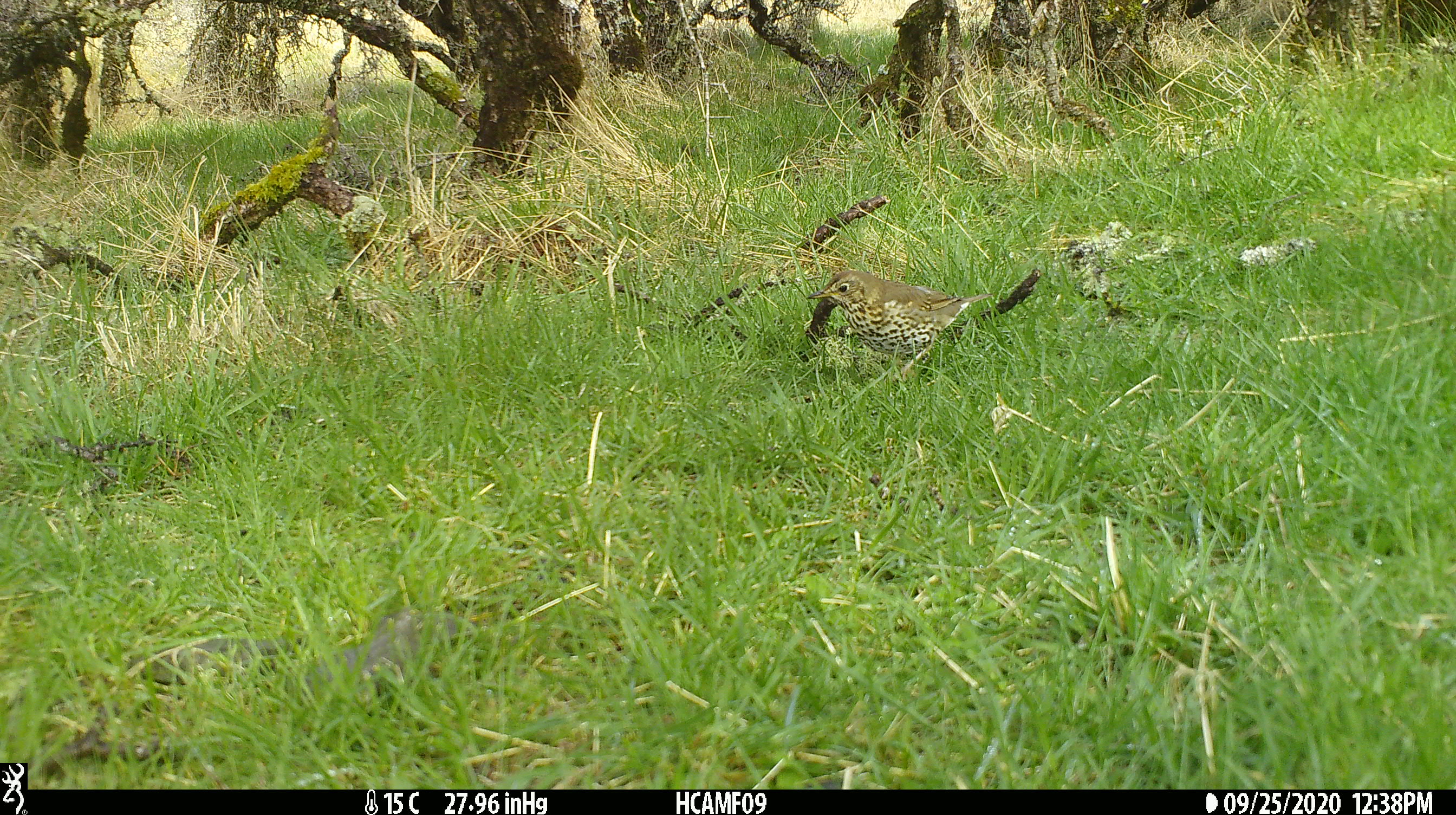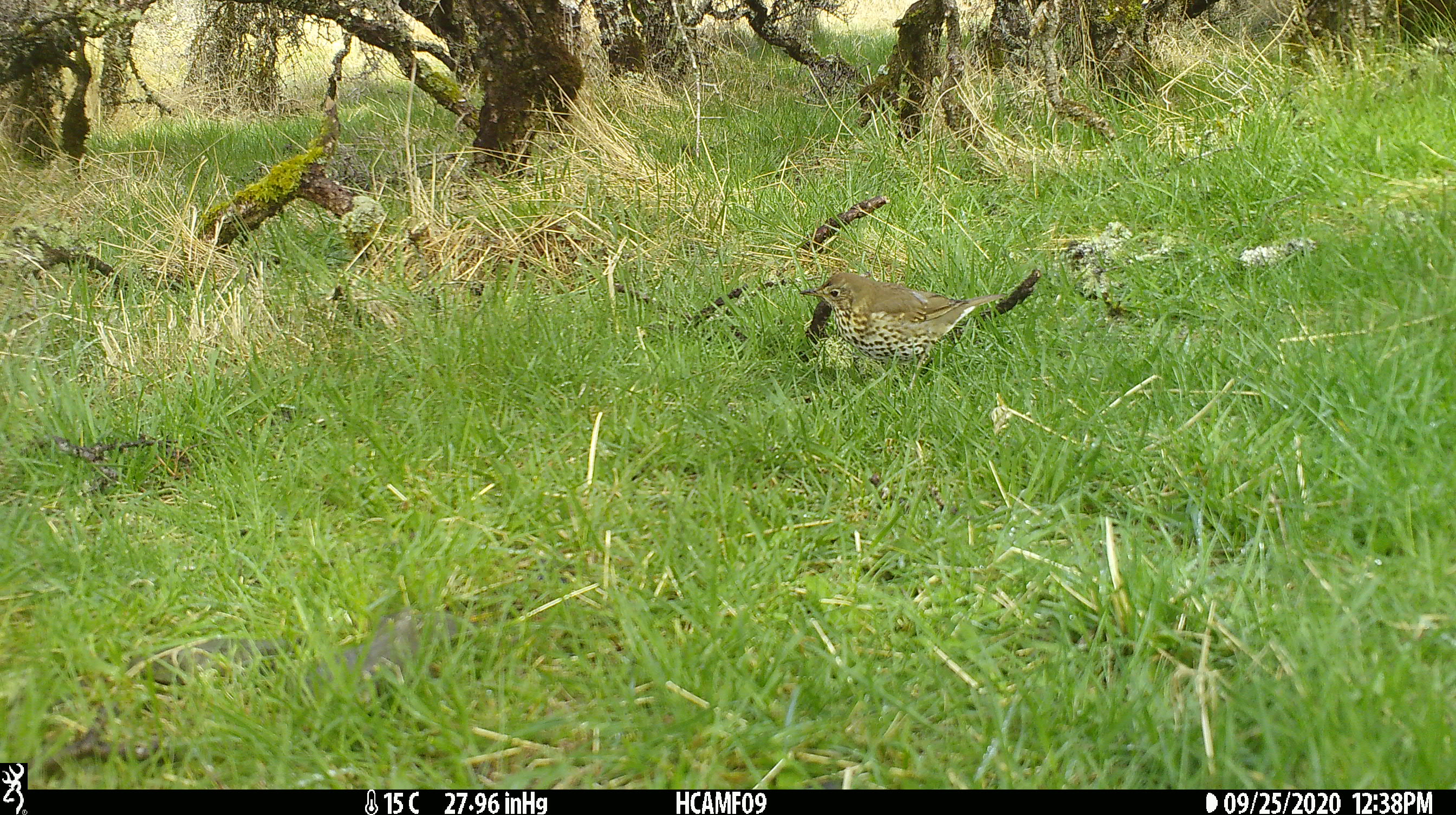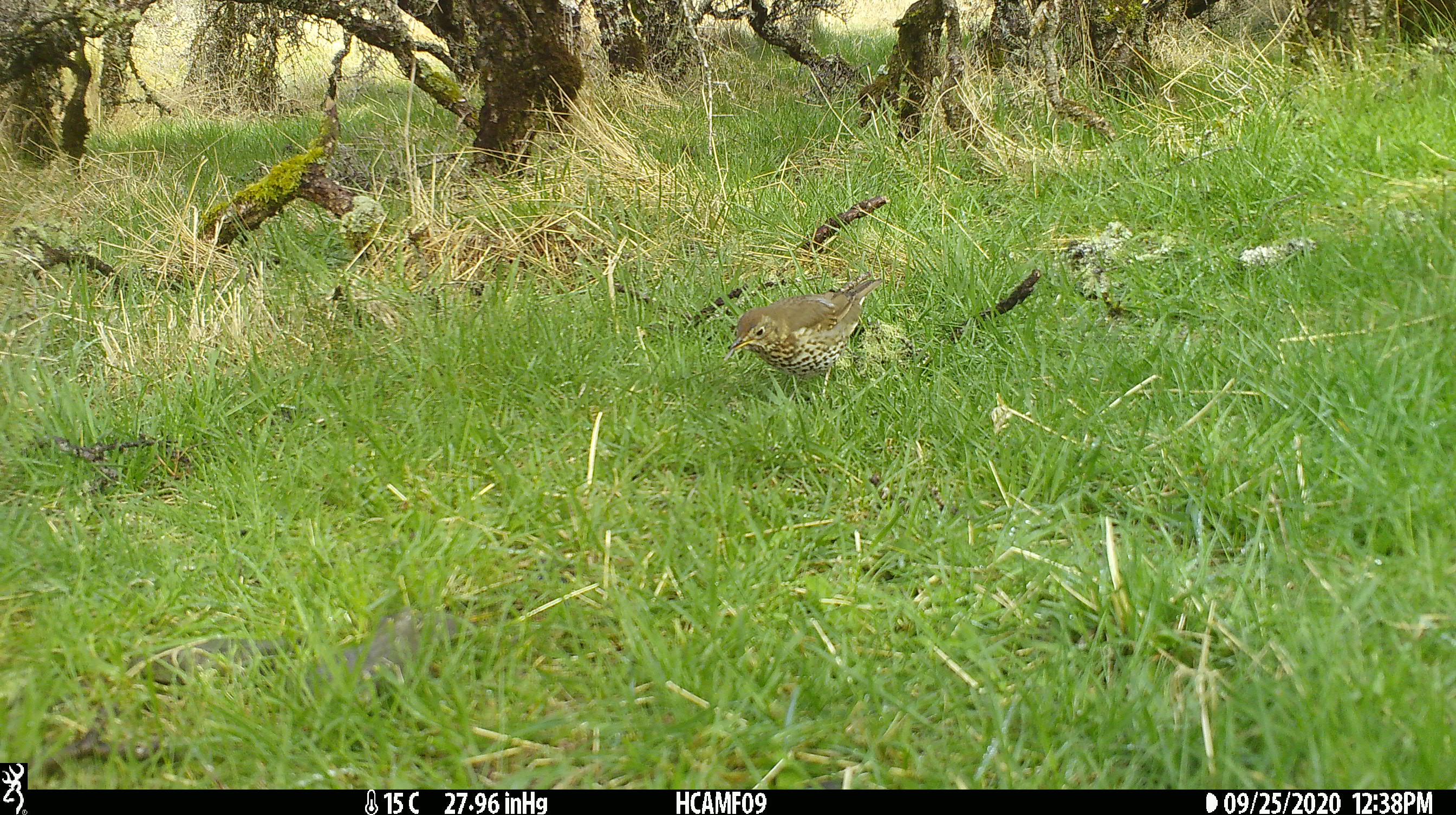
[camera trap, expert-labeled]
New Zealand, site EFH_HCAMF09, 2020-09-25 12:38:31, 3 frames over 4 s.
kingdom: Animalia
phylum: Chordata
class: Aves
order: Passeriformes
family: Turdidae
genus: Turdus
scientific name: Turdus philomelos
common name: song thrush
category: thrush